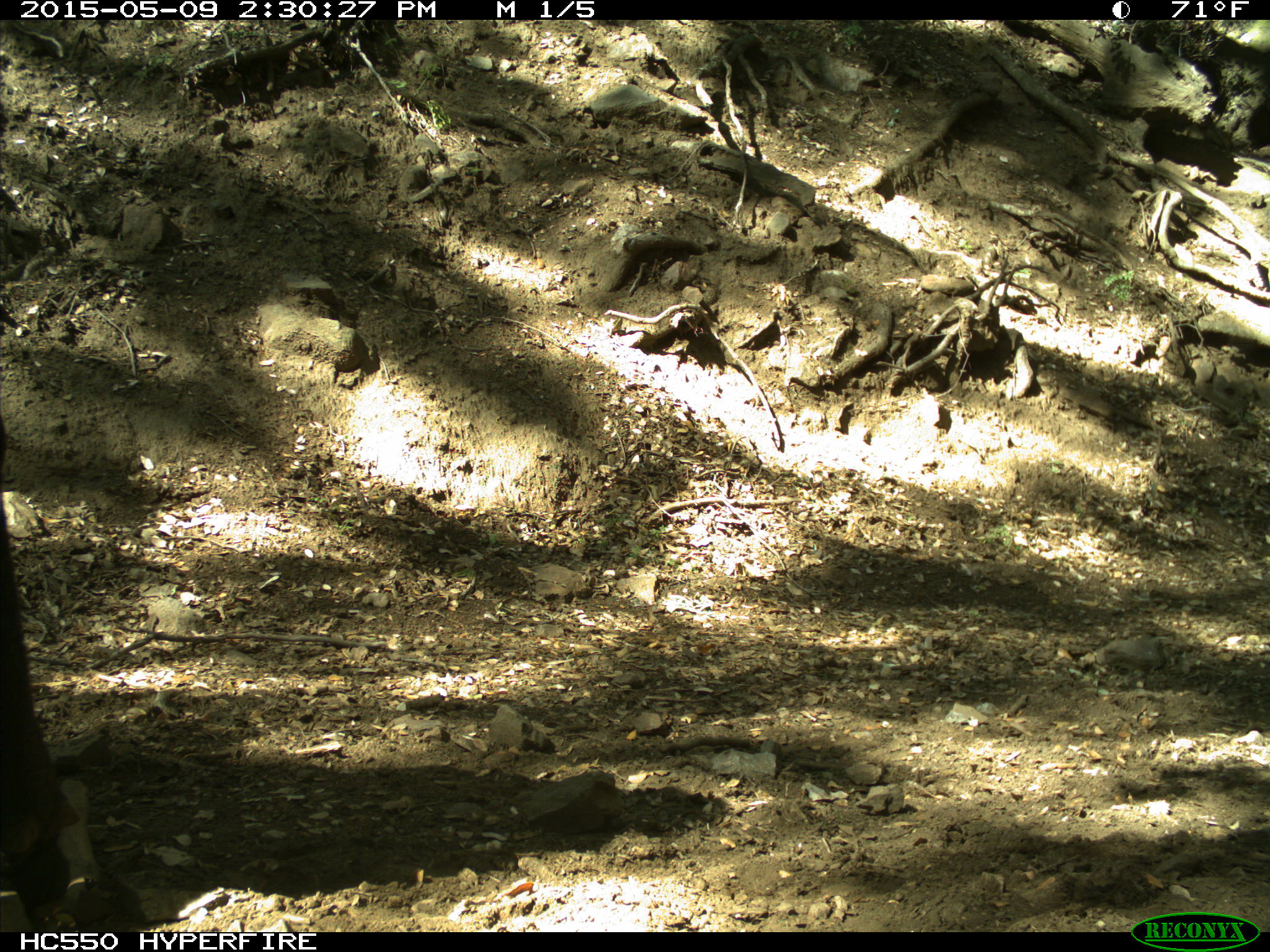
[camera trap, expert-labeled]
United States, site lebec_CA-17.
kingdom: Animalia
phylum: Chordata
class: Mammalia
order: Artiodactyla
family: Bovidae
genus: Bos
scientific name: Bos taurus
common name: domestic cow